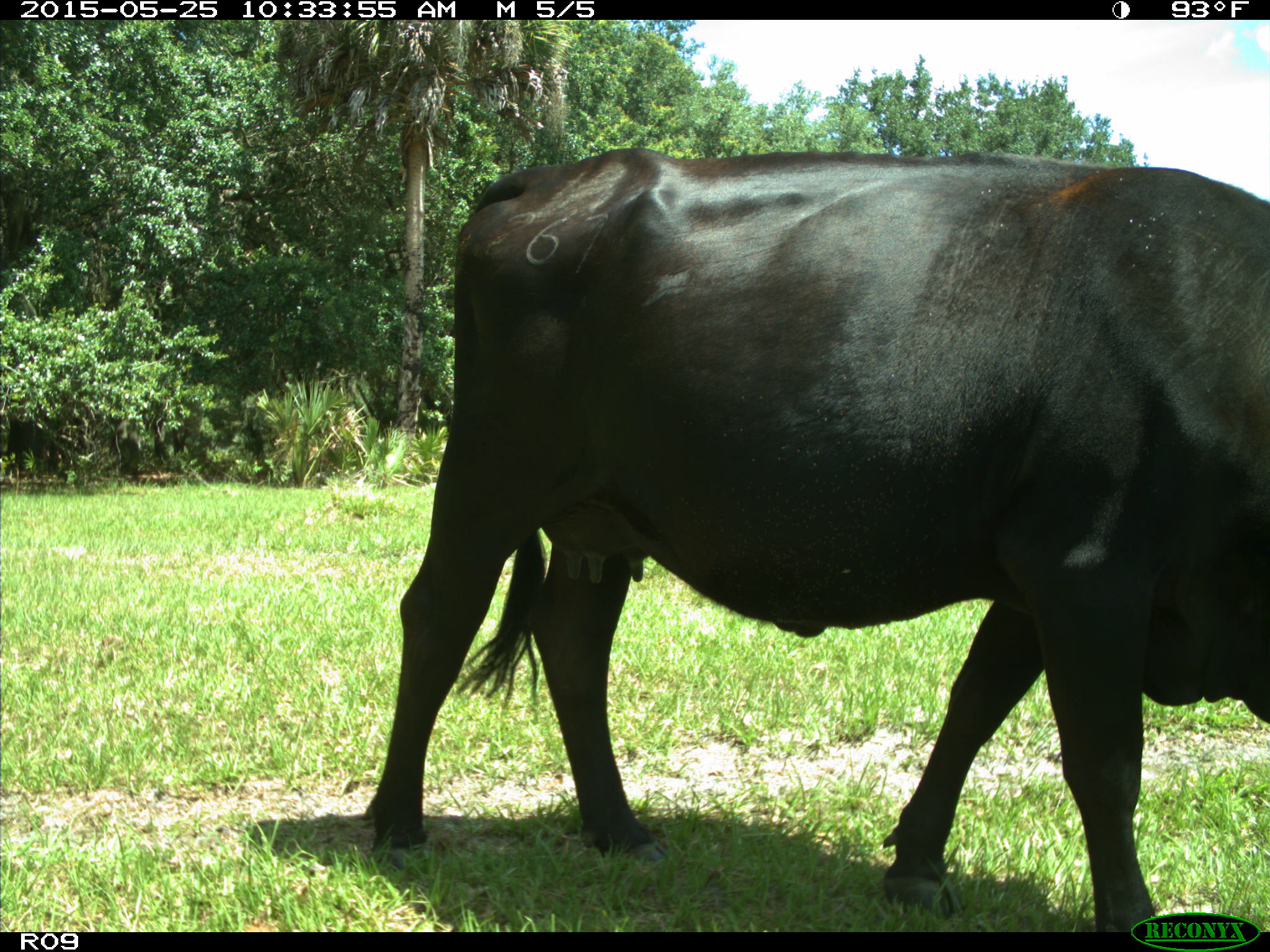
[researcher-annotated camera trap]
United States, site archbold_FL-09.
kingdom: Animalia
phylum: Chordata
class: Mammalia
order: Artiodactyla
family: Bovidae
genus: Bos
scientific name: Bos taurus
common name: domestic cow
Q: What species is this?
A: Bos taurus (domestic cow).